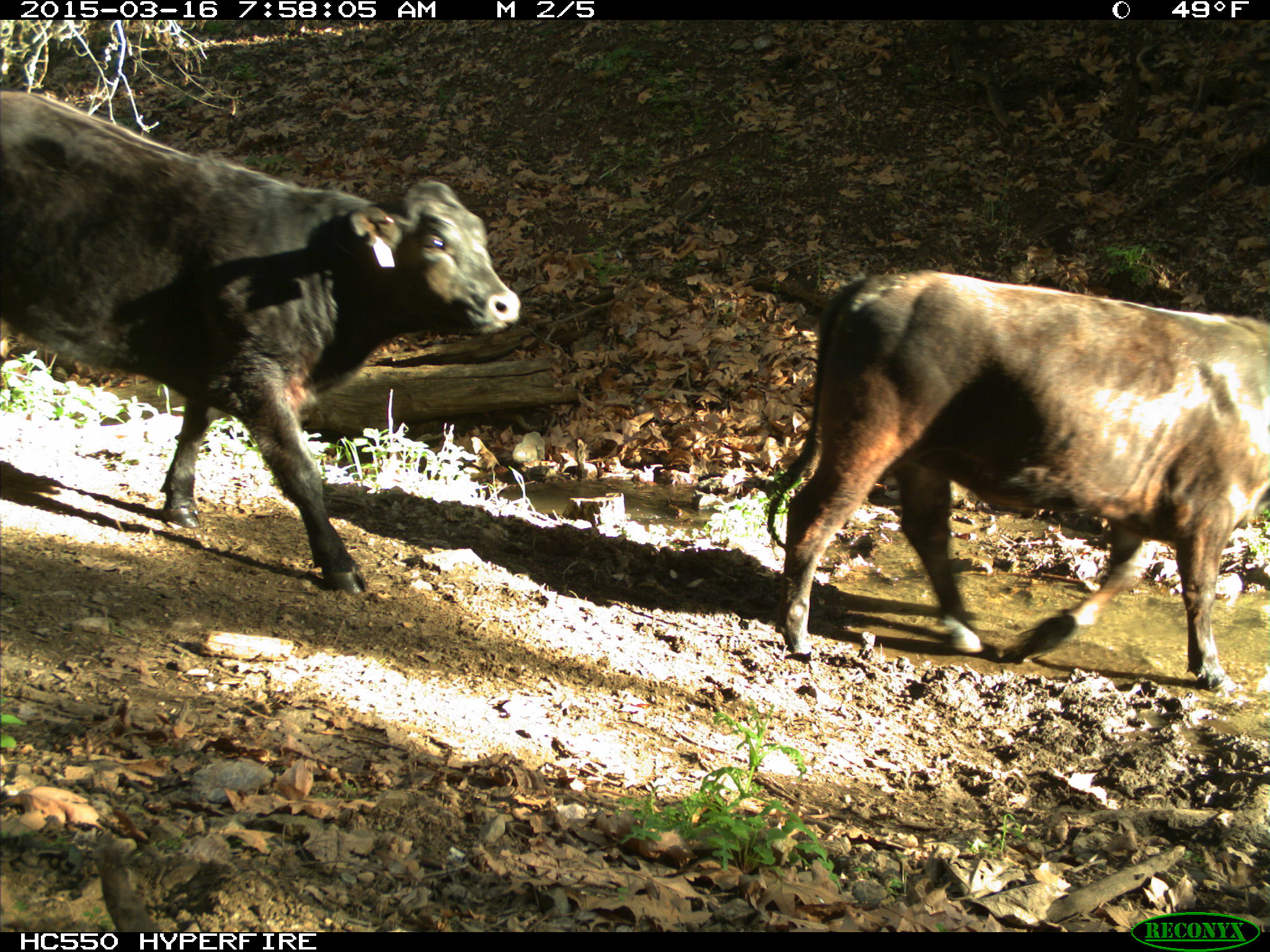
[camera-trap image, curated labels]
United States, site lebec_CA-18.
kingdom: Animalia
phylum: Chordata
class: Mammalia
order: Artiodactyla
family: Bovidae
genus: Bos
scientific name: Bos taurus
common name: domestic cow